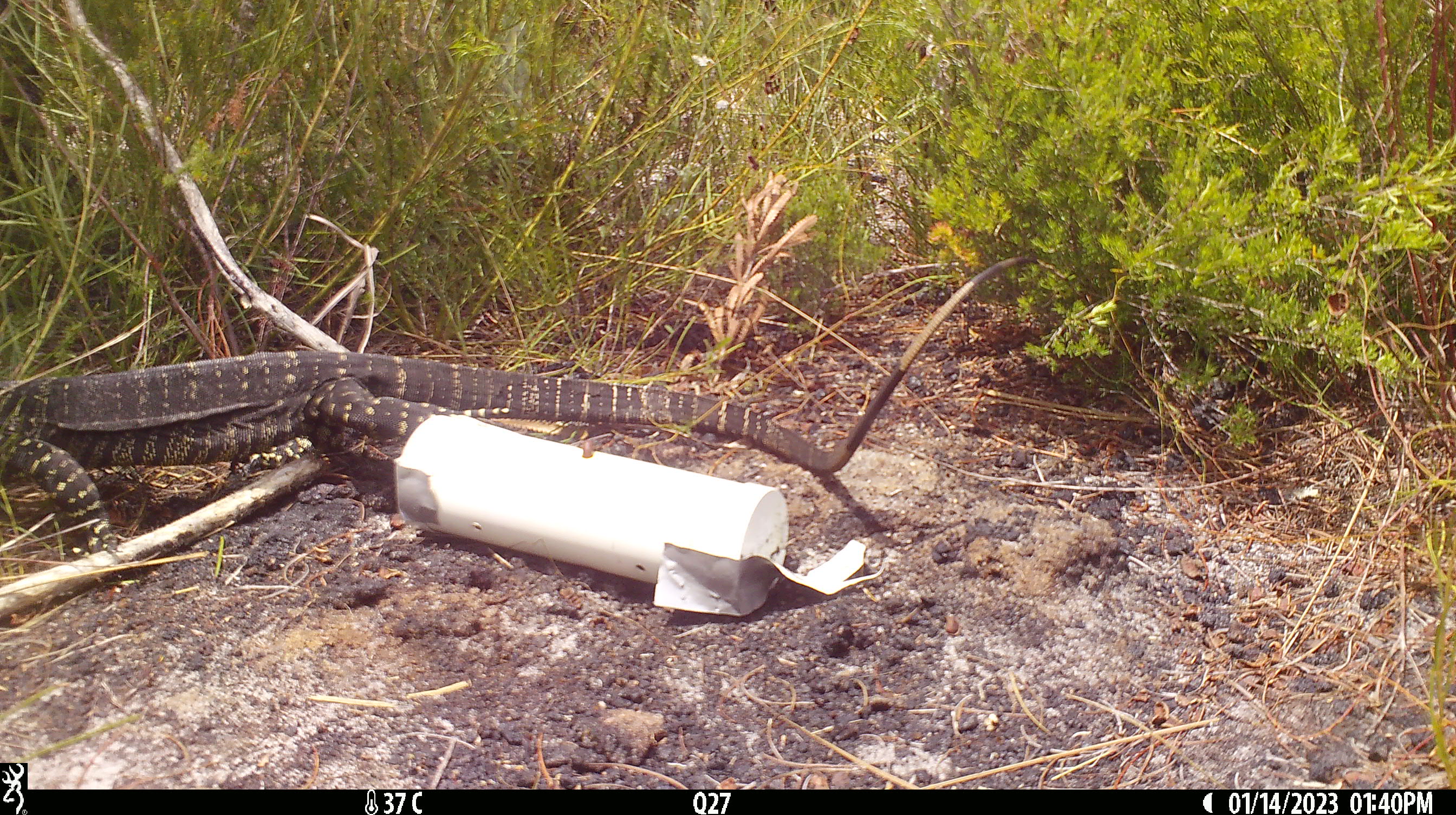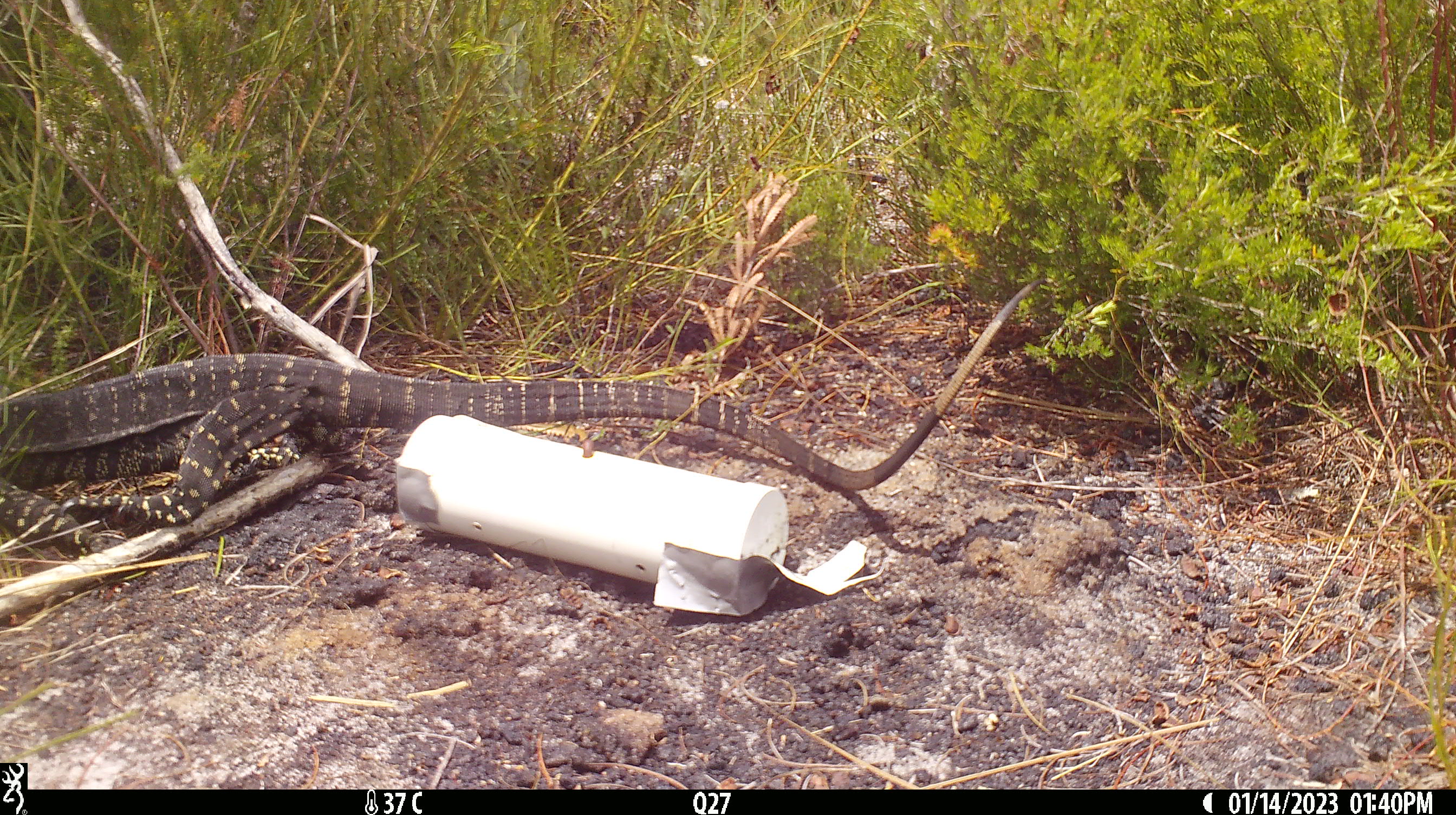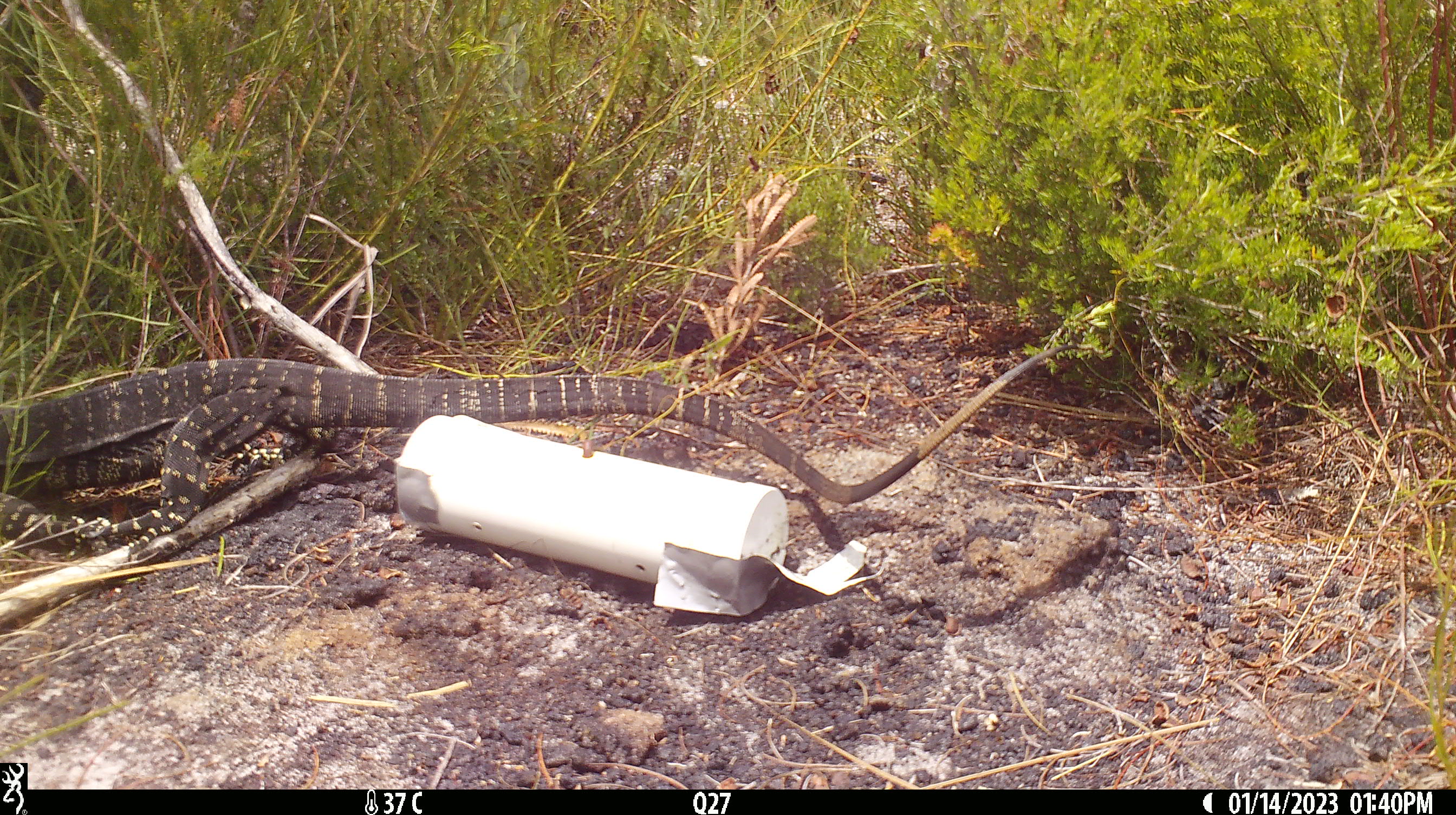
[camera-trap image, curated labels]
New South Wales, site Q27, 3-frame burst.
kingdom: Animalia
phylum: Chordata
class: Reptilia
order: Squamata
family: Varanidae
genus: Varanus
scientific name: Varanus varius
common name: lace monitor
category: goanna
Goanna (lace monitor) (Varanus varius).